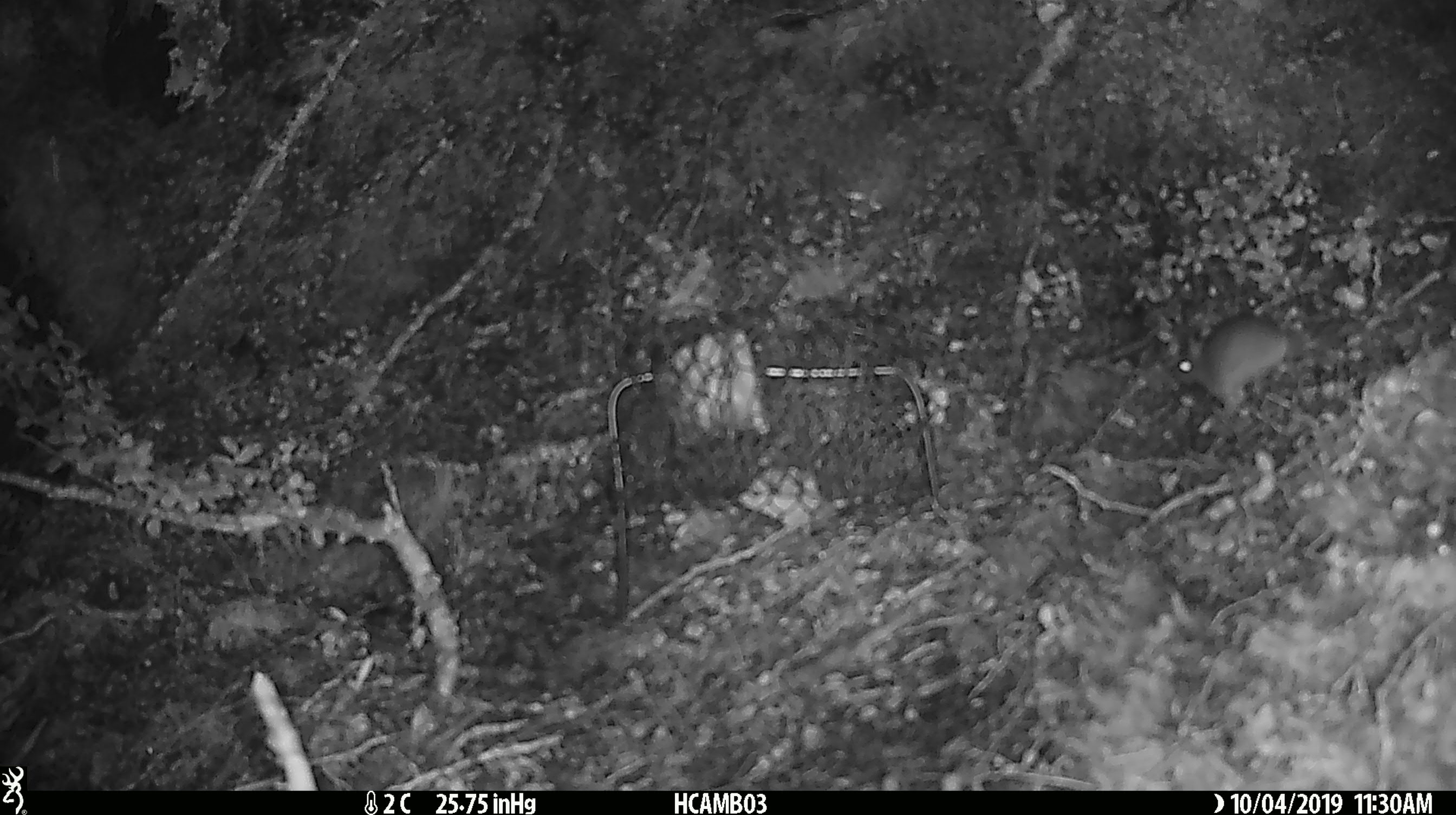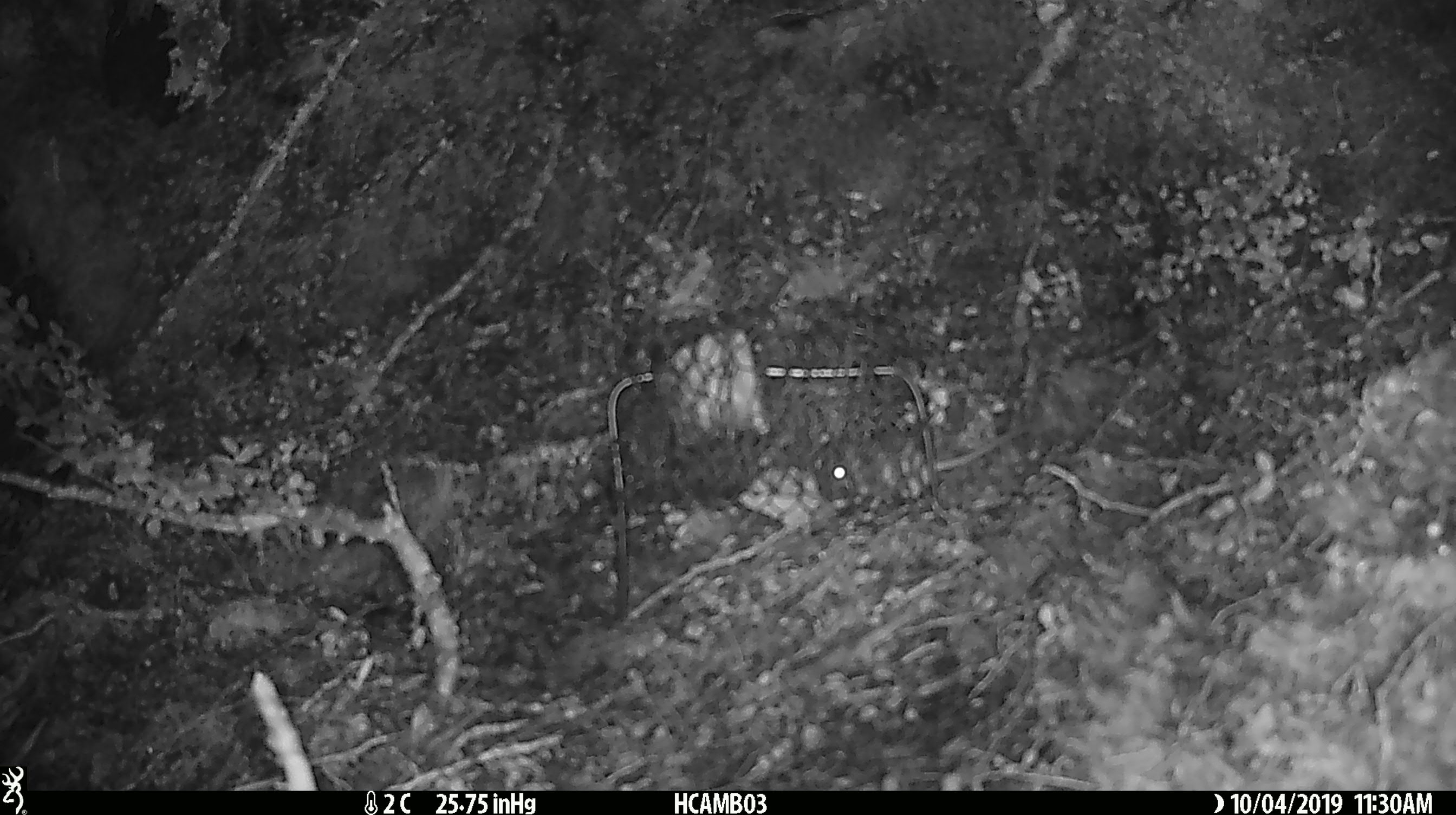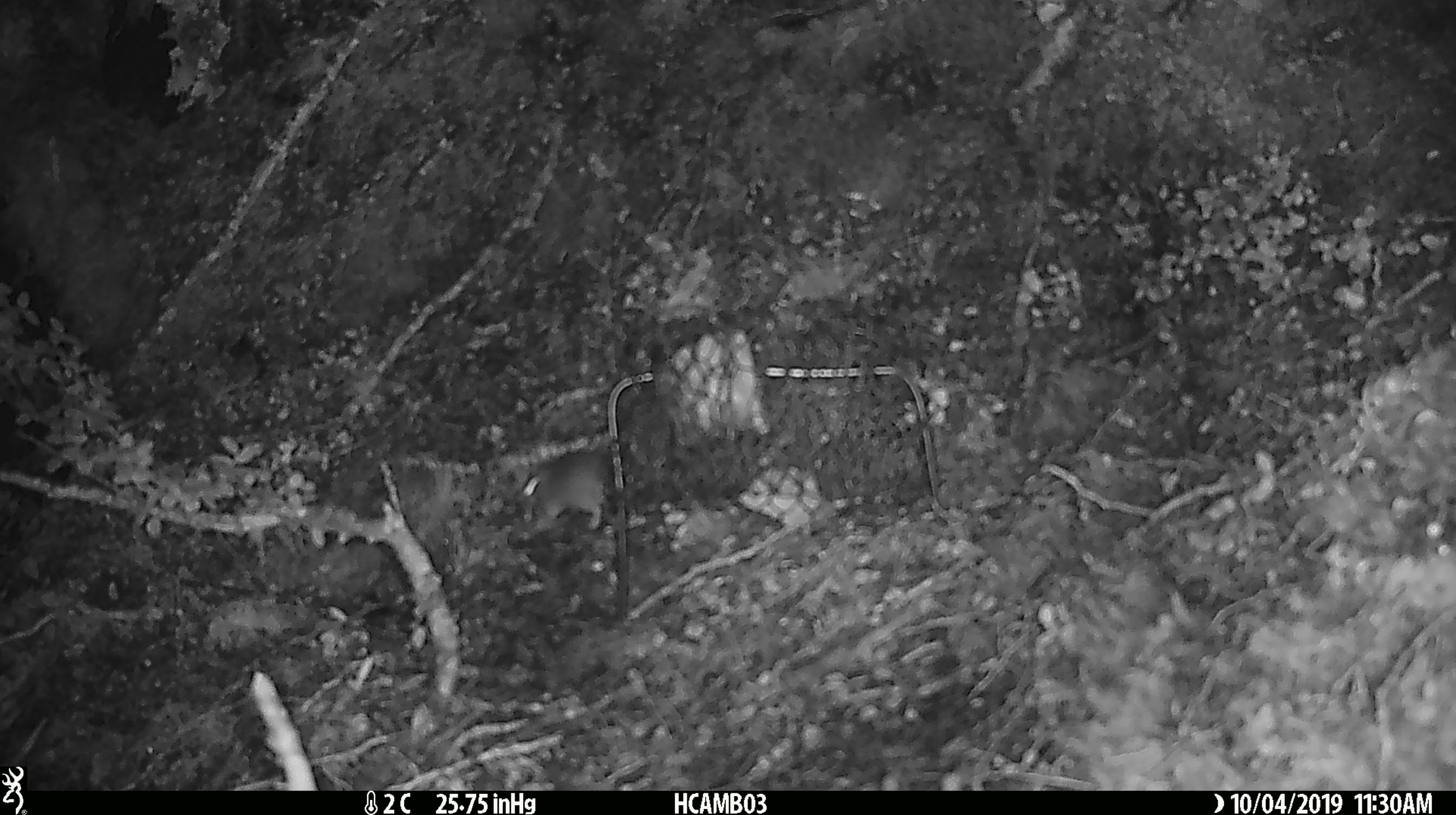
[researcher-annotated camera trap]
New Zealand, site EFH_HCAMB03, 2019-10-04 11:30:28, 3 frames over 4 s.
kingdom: Animalia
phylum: Chordata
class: Mammalia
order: Rodentia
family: Muridae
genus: Mus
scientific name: Mus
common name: mouse